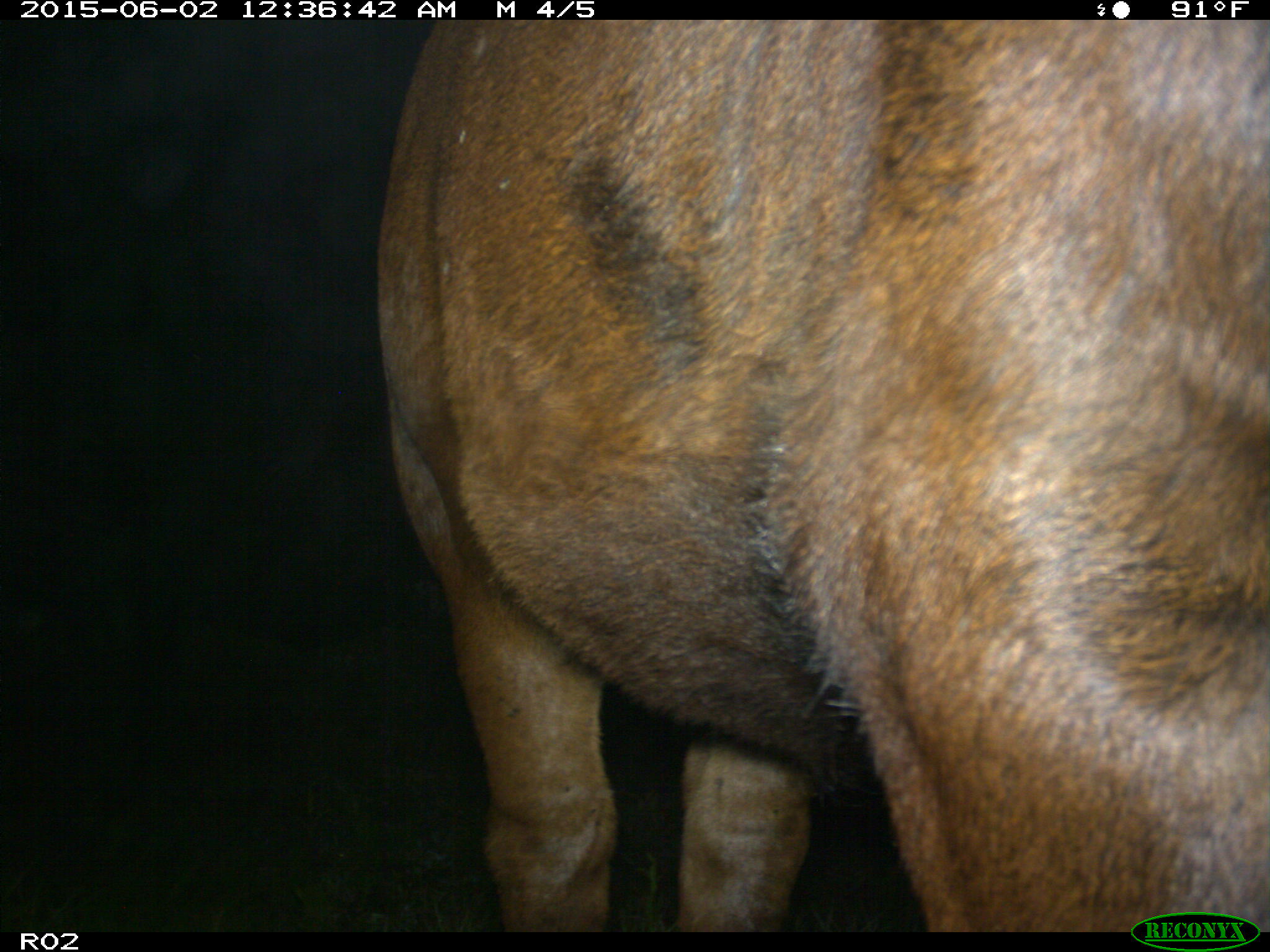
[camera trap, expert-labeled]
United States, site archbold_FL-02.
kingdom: Animalia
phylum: Chordata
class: Mammalia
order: Artiodactyla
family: Bovidae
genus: Bos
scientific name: Bos taurus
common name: domestic cow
Bos taurus (domestic cow).